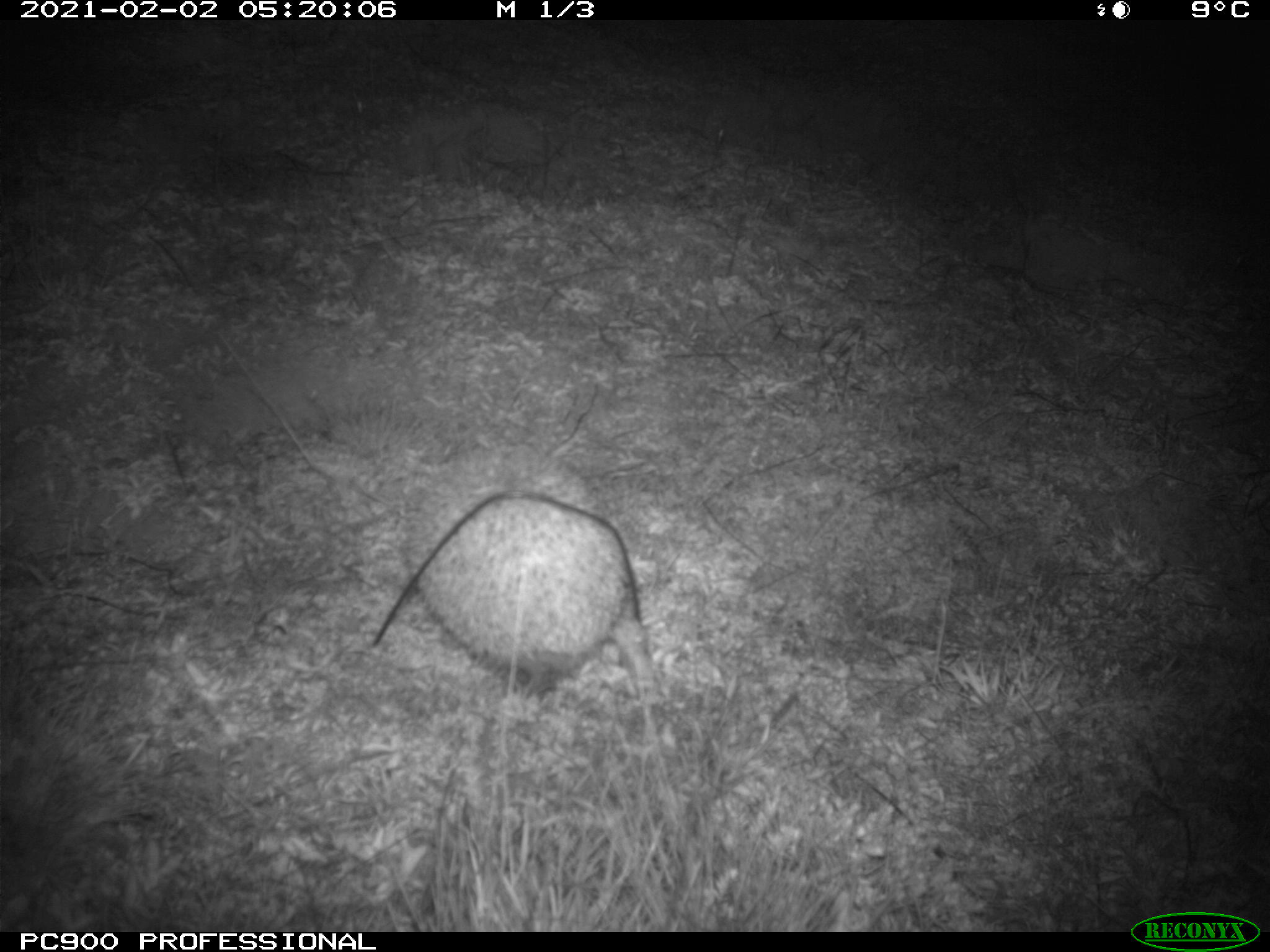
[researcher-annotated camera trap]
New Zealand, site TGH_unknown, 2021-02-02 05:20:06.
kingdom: Animalia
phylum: Chordata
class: Mammalia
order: Eulipotyphla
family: Erinaceidae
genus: Erinaceus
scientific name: Erinaceus europaeus europaeus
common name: european hedgehog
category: hedgehog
Hedgehog (european hedgehog) (Erinaceus europaeus europaeus).